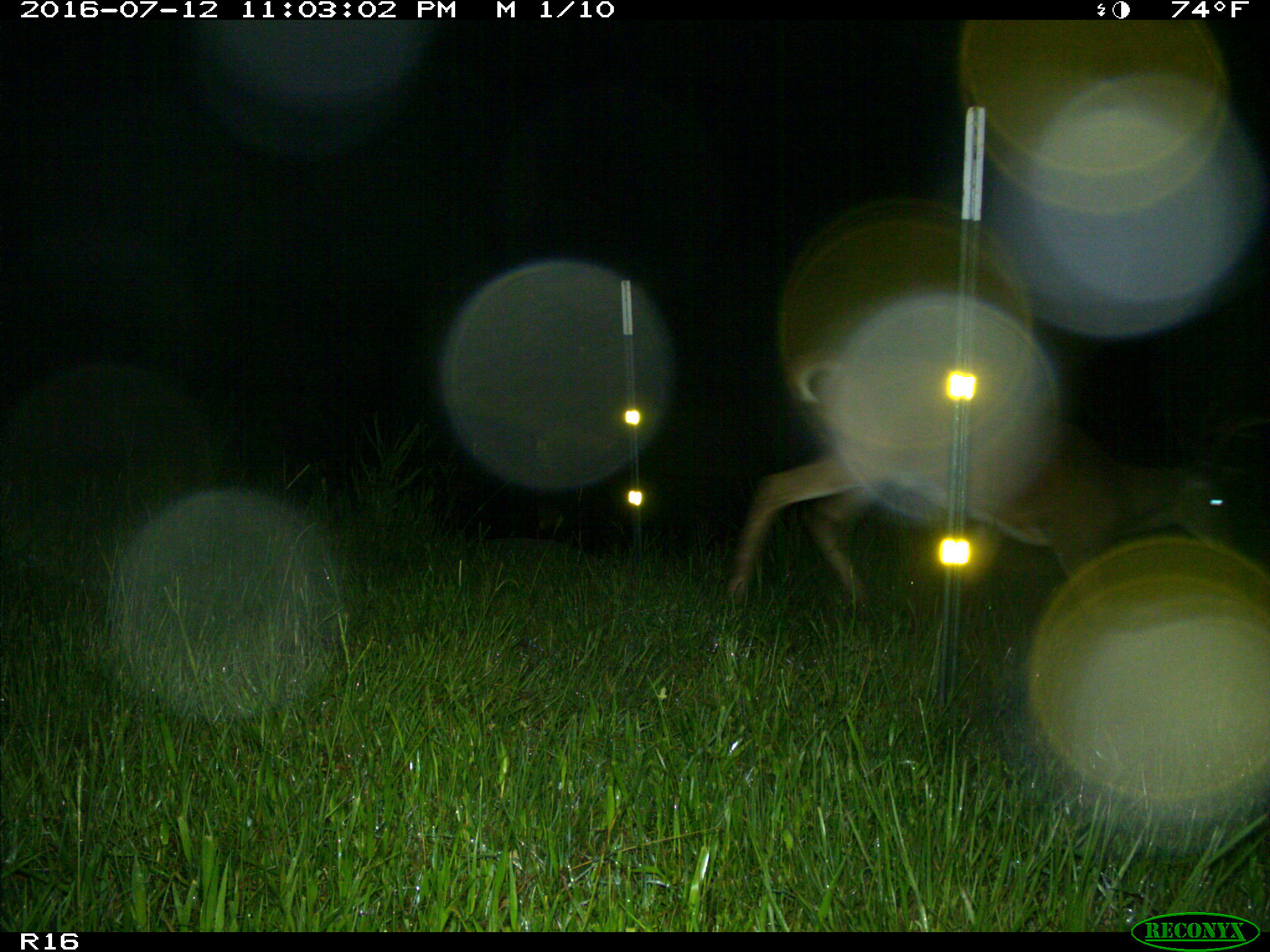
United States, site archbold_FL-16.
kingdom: Animalia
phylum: Chordata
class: Mammalia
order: Artiodactyla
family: Cervidae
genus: Odocoileus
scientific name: Odocoileus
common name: deer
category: unidentified deer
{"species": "unidentified deer (deer) (Odocoileus)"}